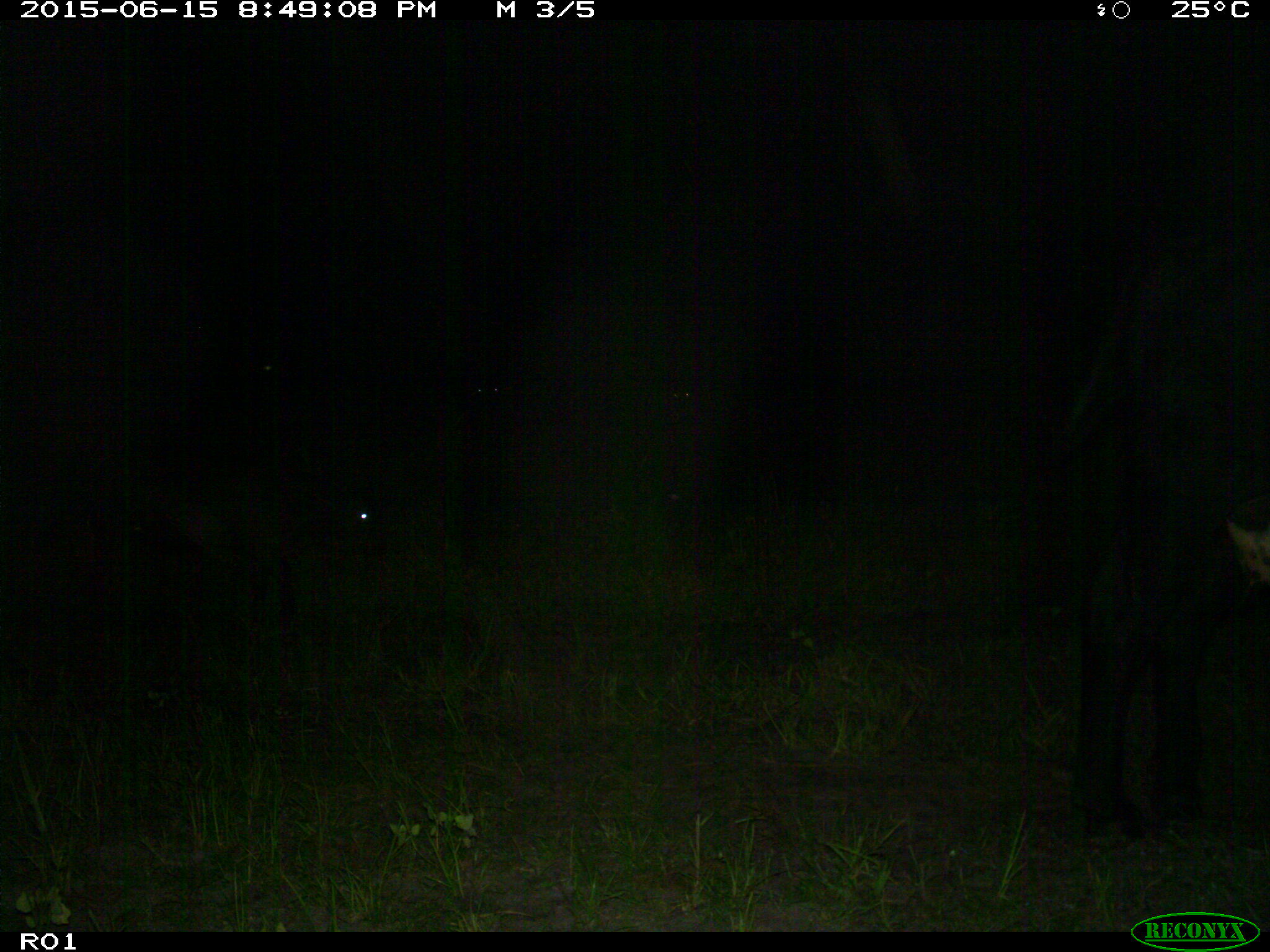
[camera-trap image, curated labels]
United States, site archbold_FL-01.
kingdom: Animalia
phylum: Chordata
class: Mammalia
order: Artiodactyla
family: Bovidae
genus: Bos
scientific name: Bos taurus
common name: domestic cow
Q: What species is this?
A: Bos taurus (domestic cow).